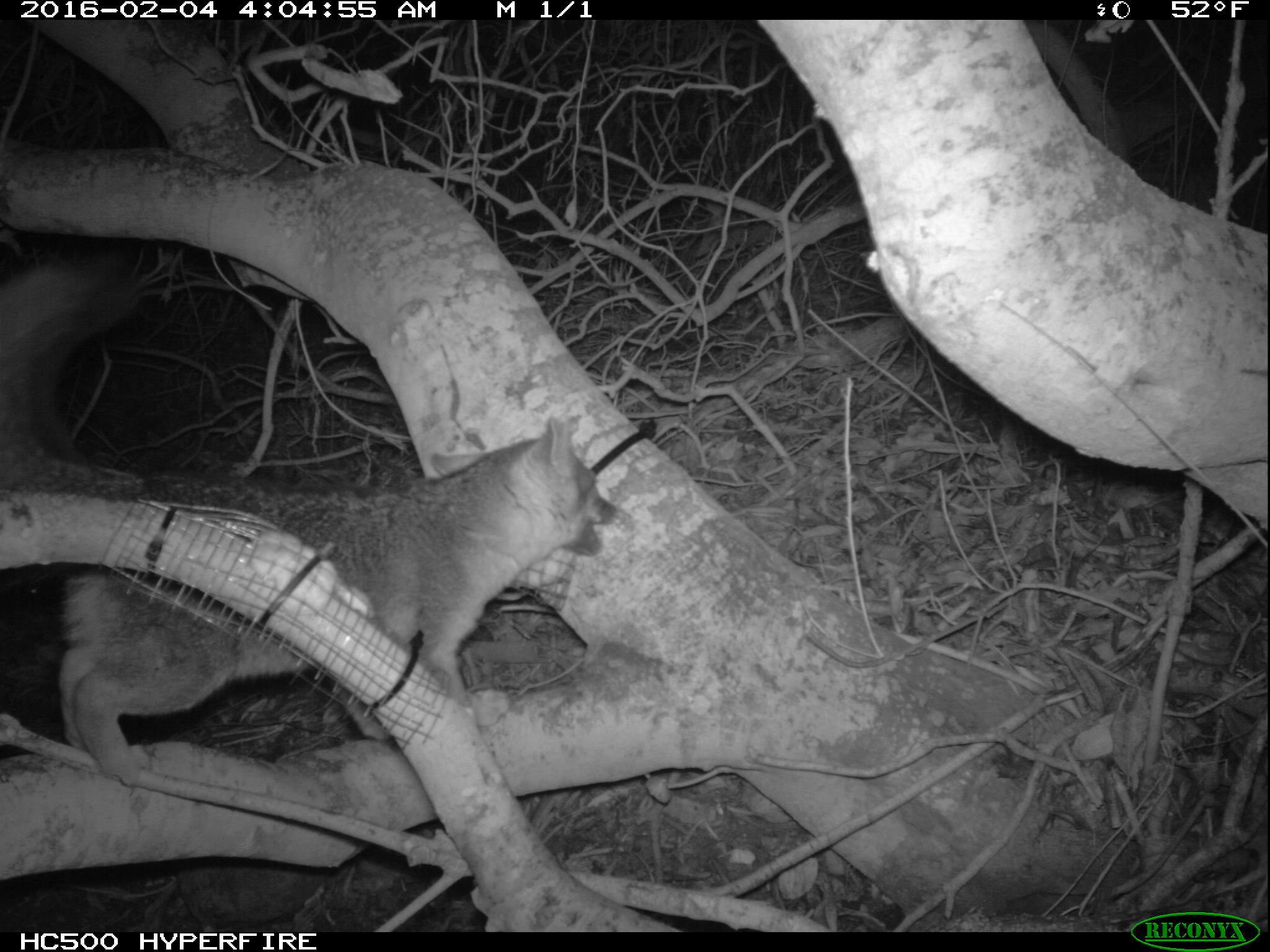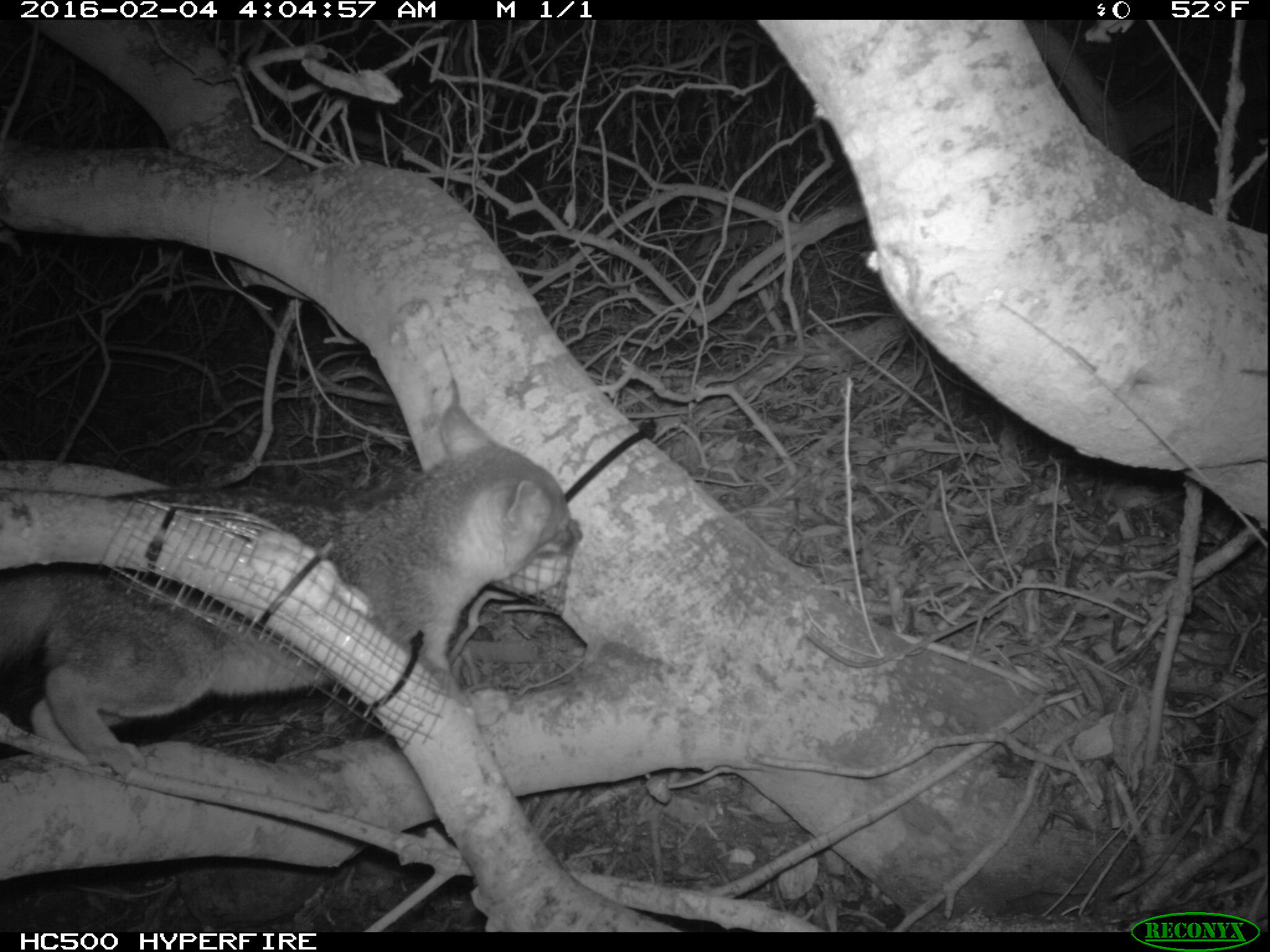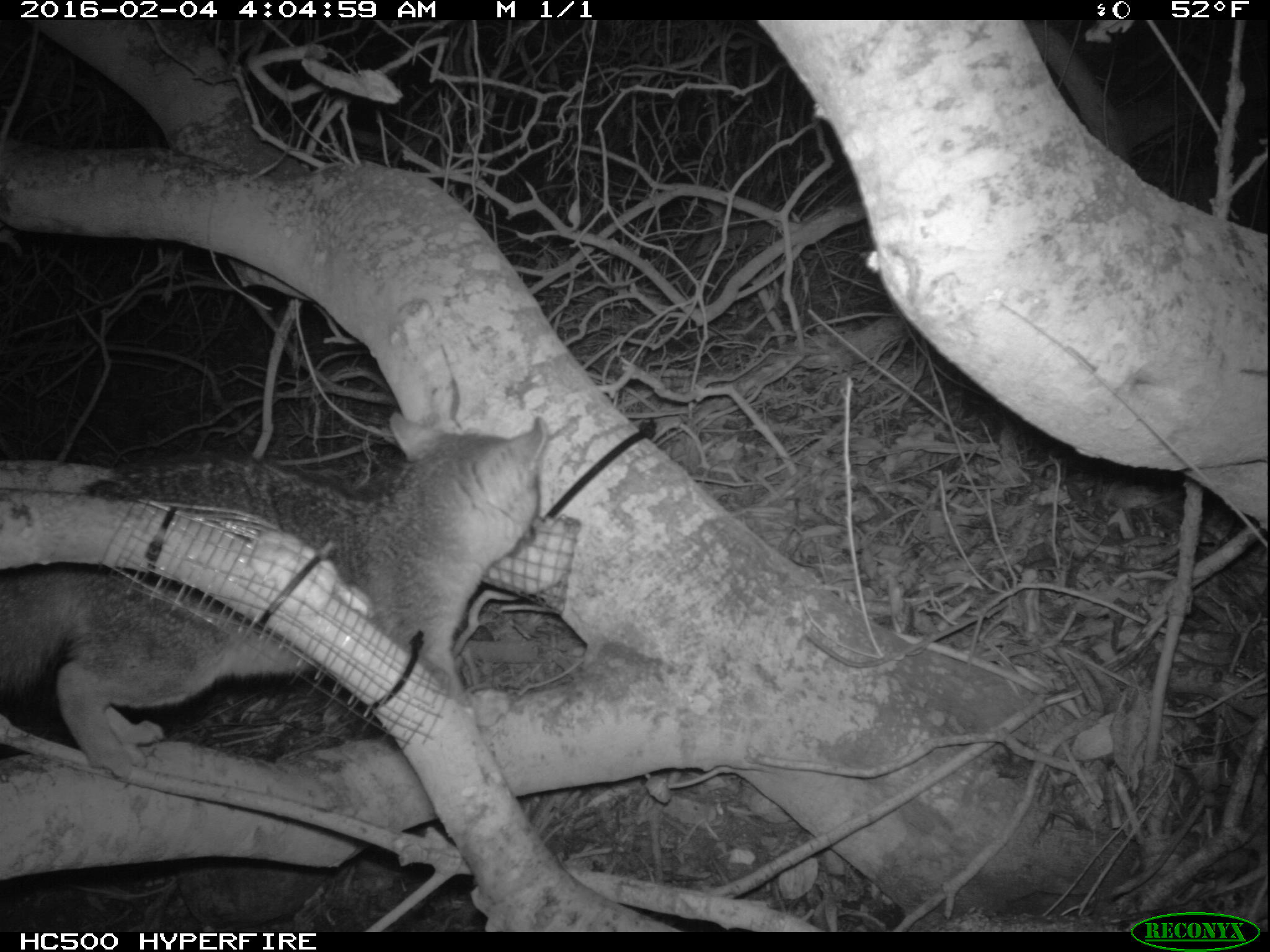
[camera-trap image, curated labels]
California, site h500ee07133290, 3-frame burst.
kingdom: Animalia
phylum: Chordata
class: Mammalia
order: Carnivora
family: Canidae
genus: Urocyon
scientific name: Urocyon littoralis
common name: island fox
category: fox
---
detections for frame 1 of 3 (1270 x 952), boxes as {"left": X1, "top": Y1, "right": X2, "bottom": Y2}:
fox: {"left": 0, "top": 242, "right": 610, "bottom": 791}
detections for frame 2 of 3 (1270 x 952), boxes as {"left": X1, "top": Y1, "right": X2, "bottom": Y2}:
fox: {"left": 0, "top": 402, "right": 582, "bottom": 779}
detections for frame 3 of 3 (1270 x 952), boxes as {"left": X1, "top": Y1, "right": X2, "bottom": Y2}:
fox: {"left": 0, "top": 412, "right": 547, "bottom": 775}